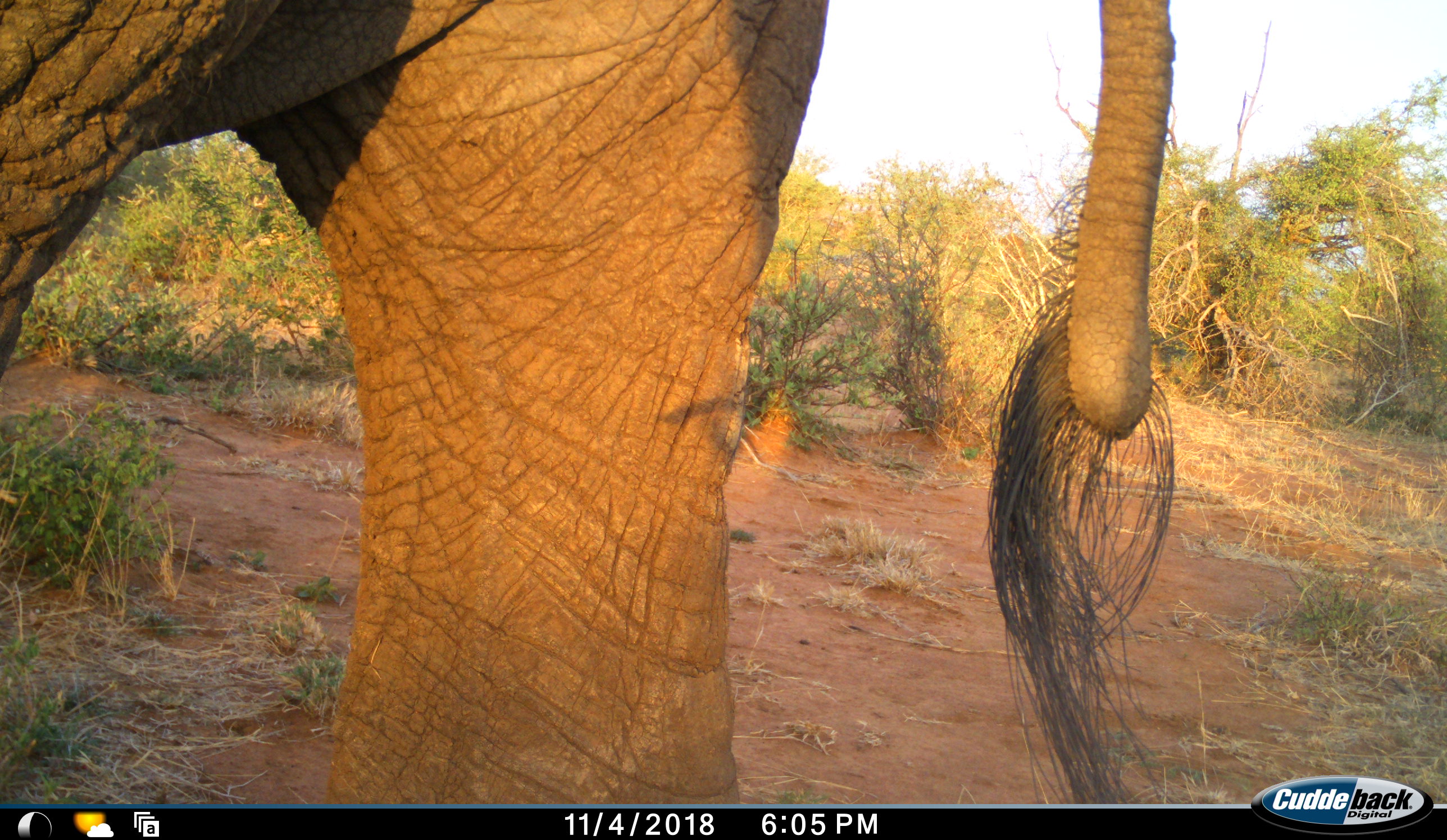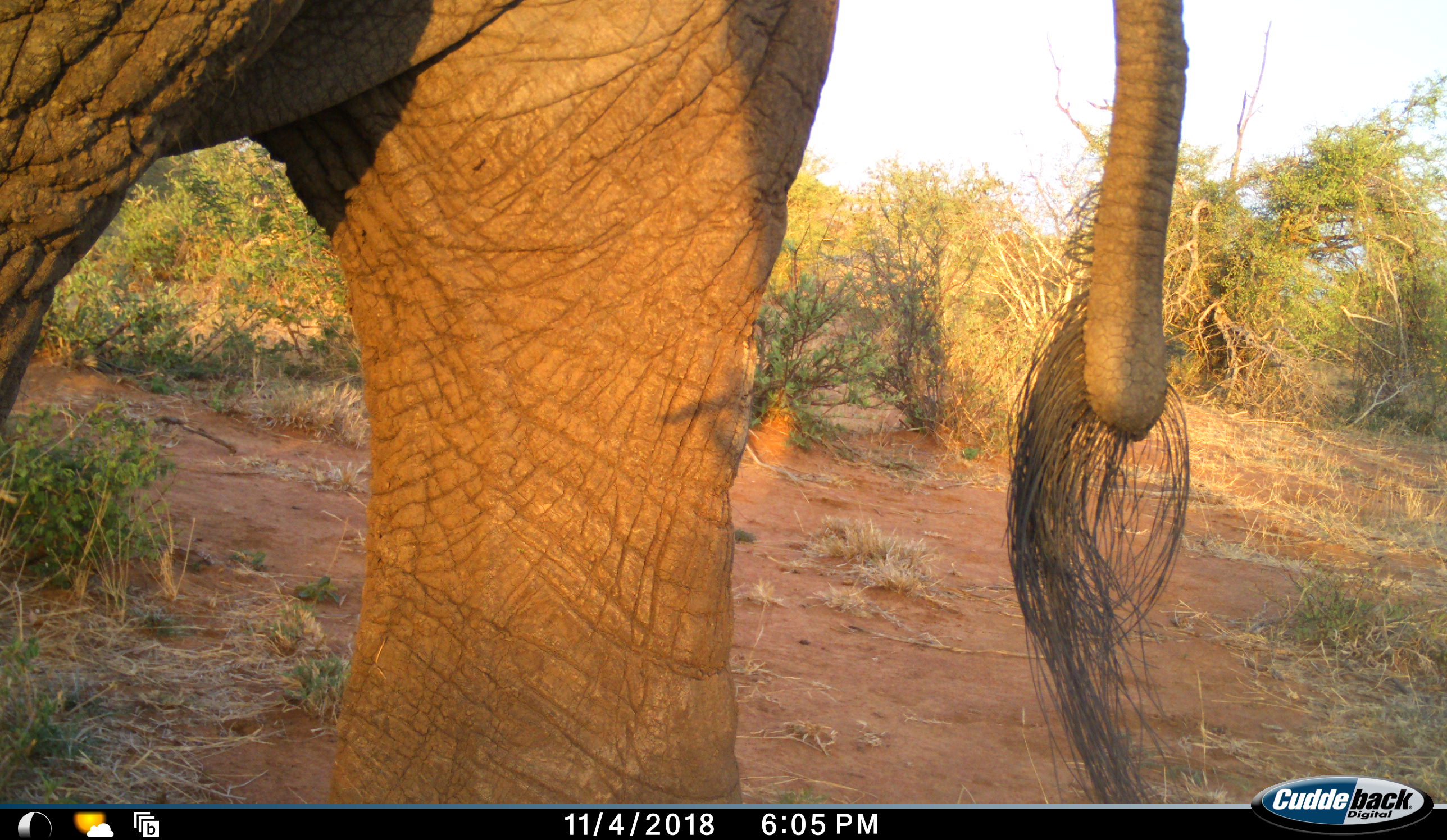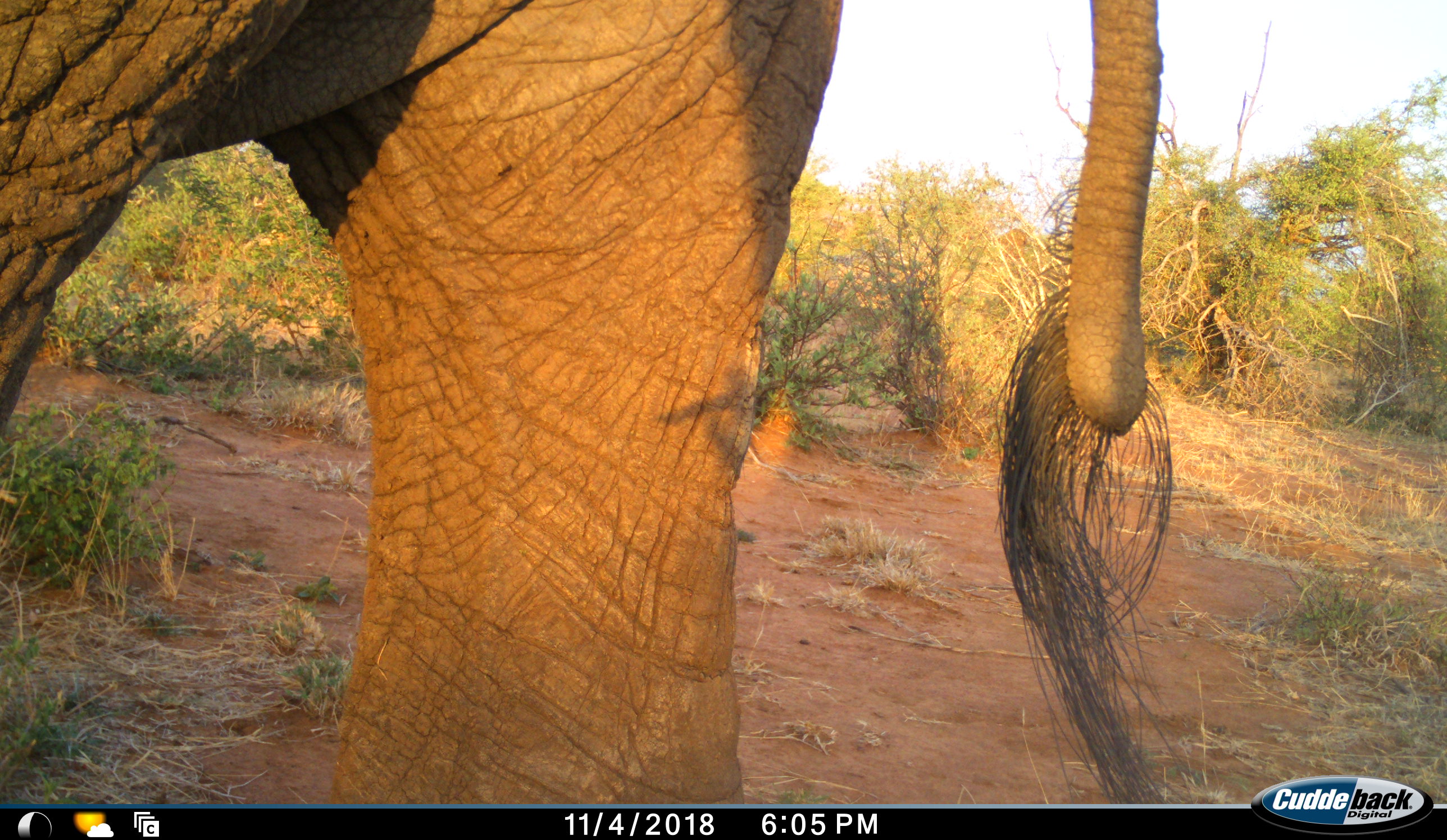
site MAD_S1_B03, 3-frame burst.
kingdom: Animalia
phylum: Chordata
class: Mammalia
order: Proboscidea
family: Elephantidae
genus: Loxodonta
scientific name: Loxodonta africana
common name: african bush elephant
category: elephant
Elephant (african bush elephant) (Loxodonta africana), count 1. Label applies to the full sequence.